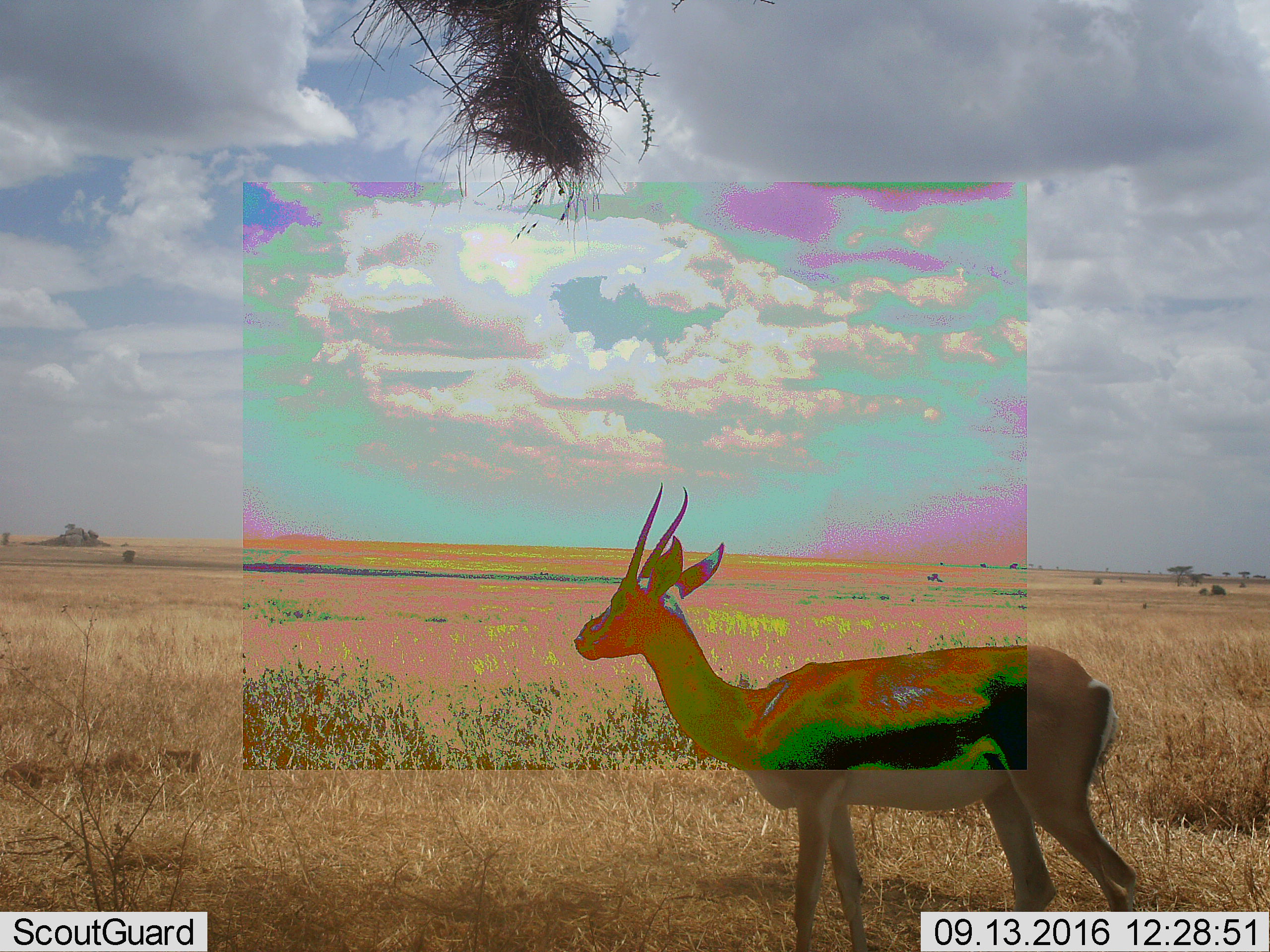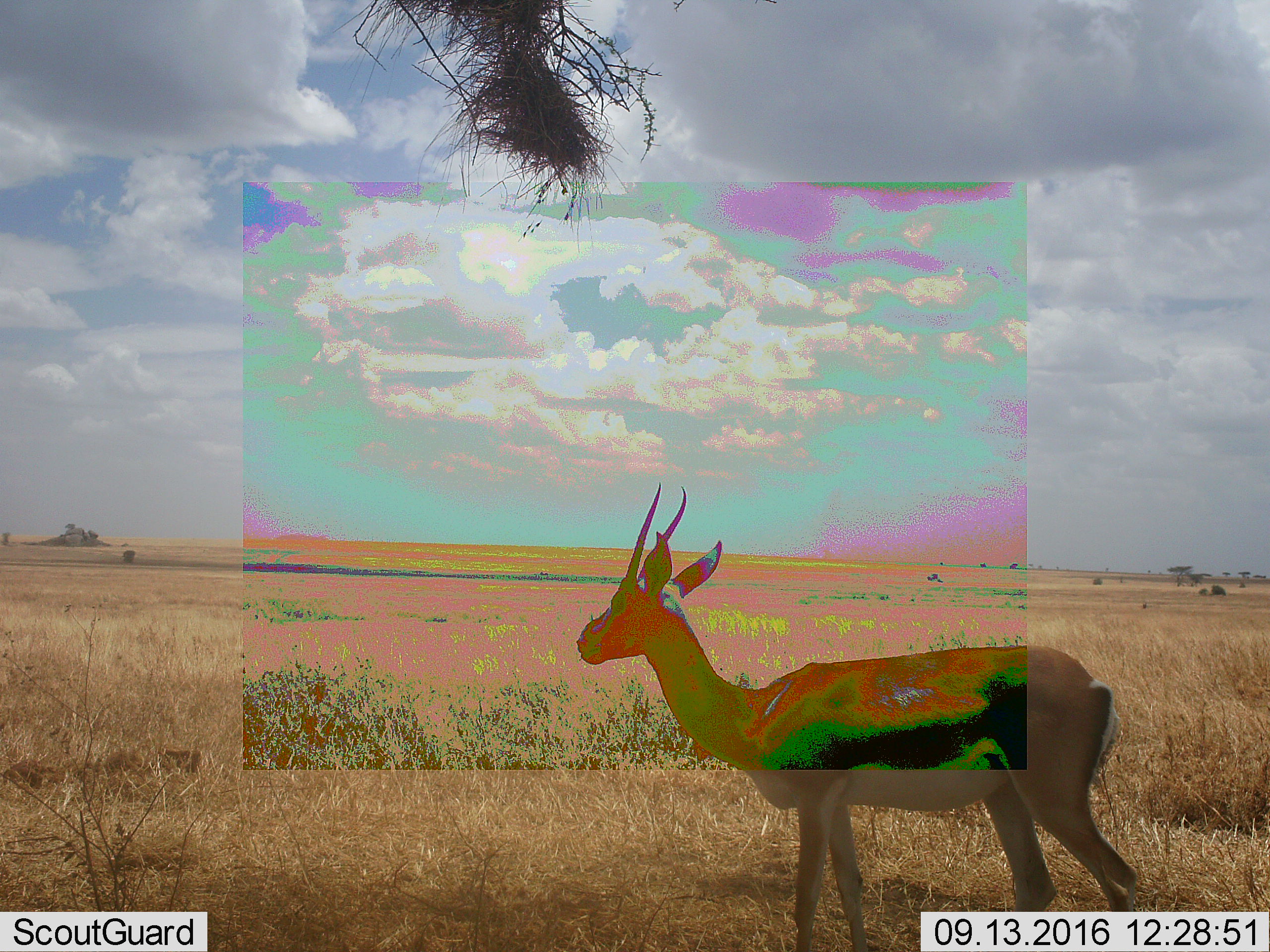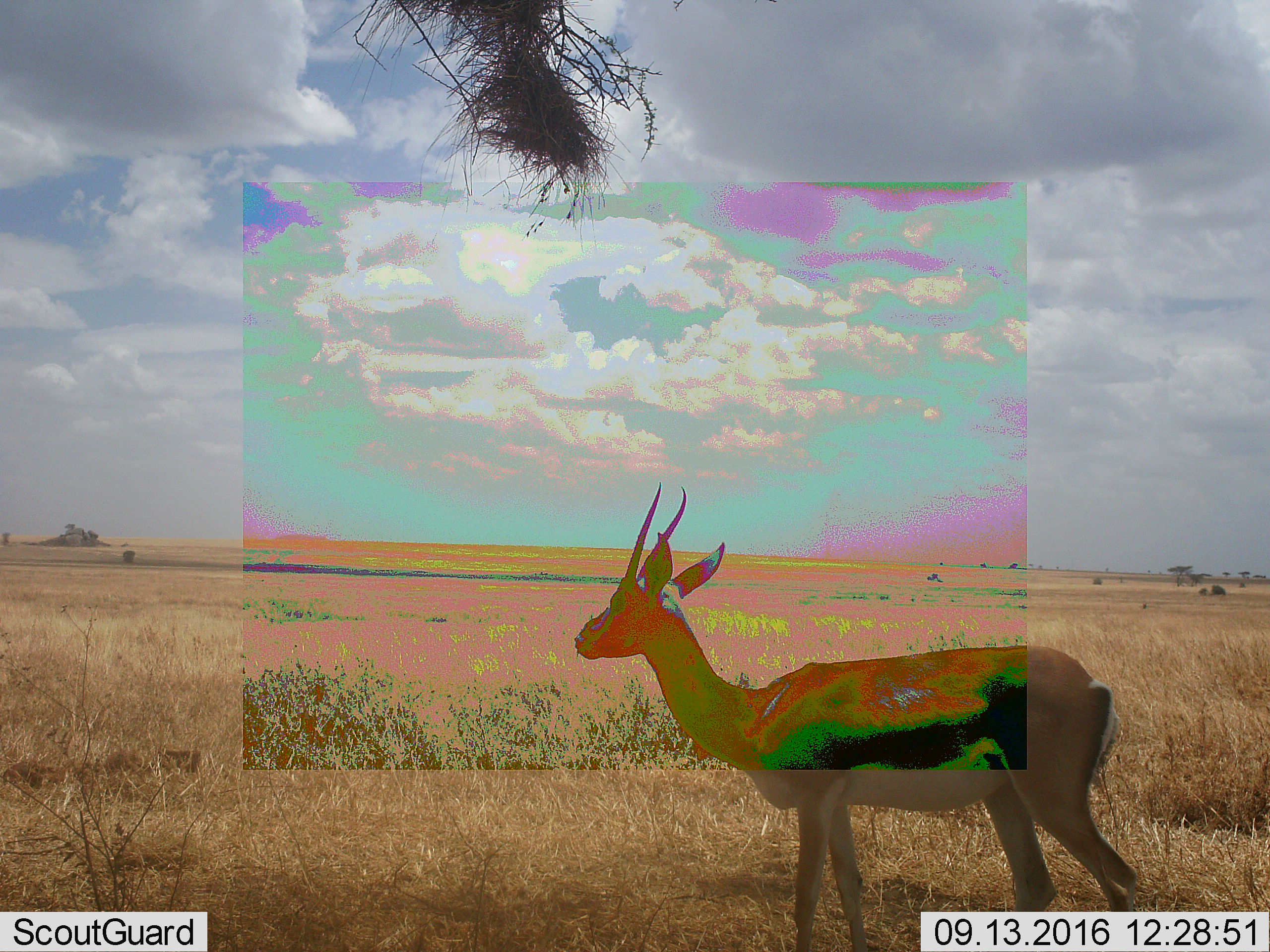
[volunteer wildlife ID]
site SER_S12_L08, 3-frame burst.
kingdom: Animalia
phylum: Chordata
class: Mammalia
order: Artiodactyla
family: Bovidae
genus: Eudorcas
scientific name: Eudorcas thomsonii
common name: thomson's gazelle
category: gazellethomsons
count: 1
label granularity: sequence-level